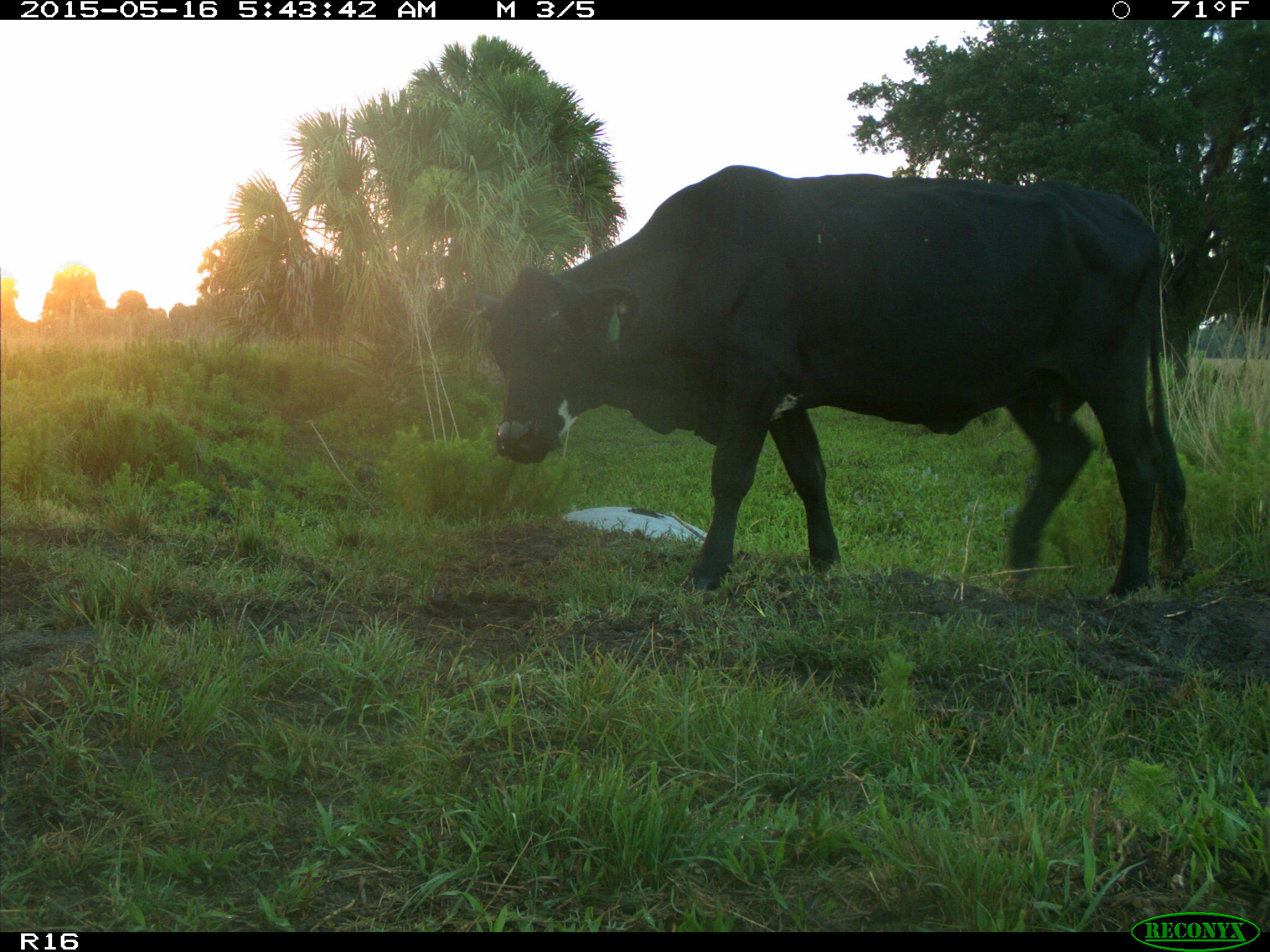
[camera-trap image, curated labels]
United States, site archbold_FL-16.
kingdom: Animalia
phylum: Chordata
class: Mammalia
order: Artiodactyla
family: Bovidae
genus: Bos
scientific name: Bos taurus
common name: domestic cow